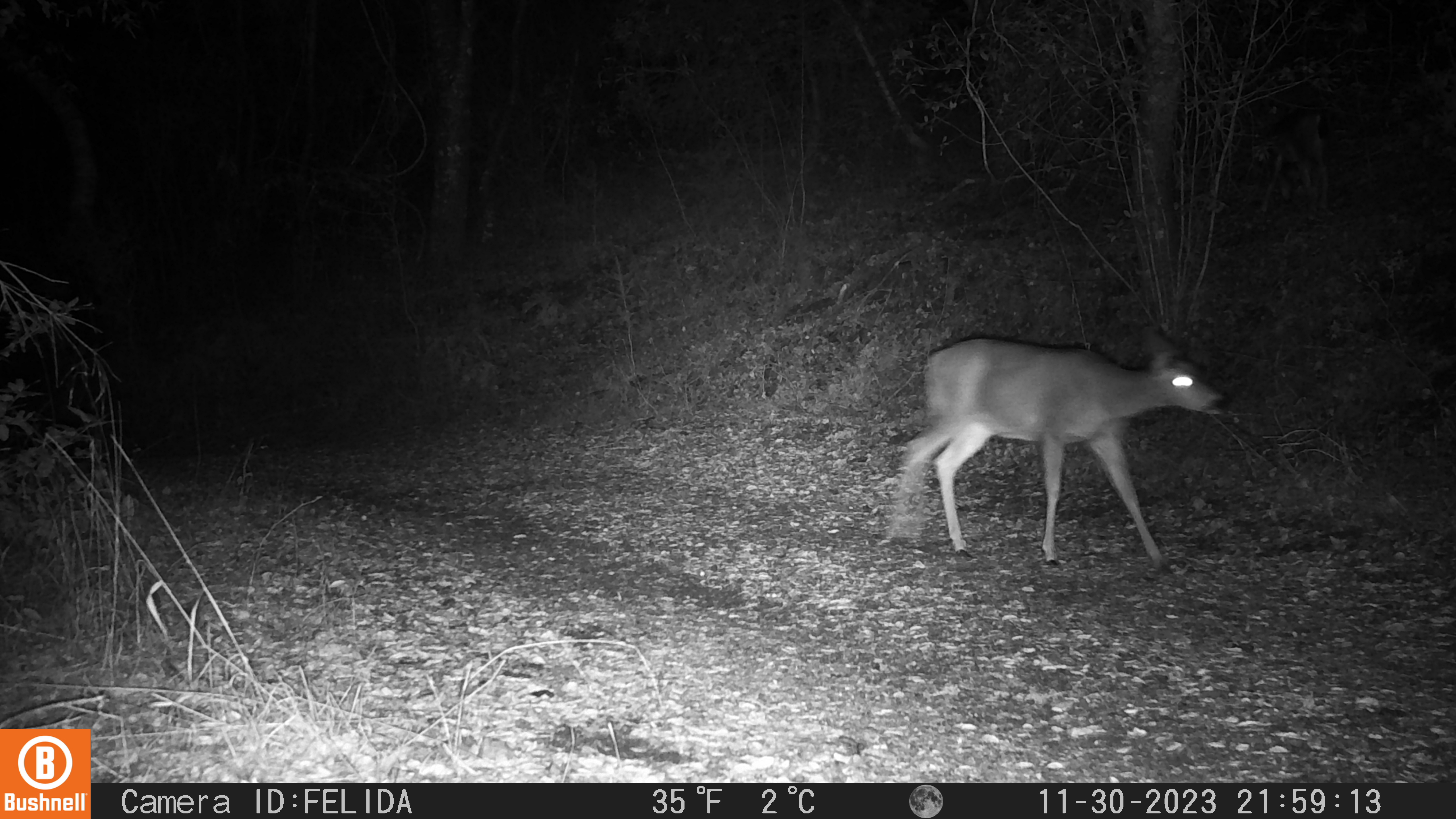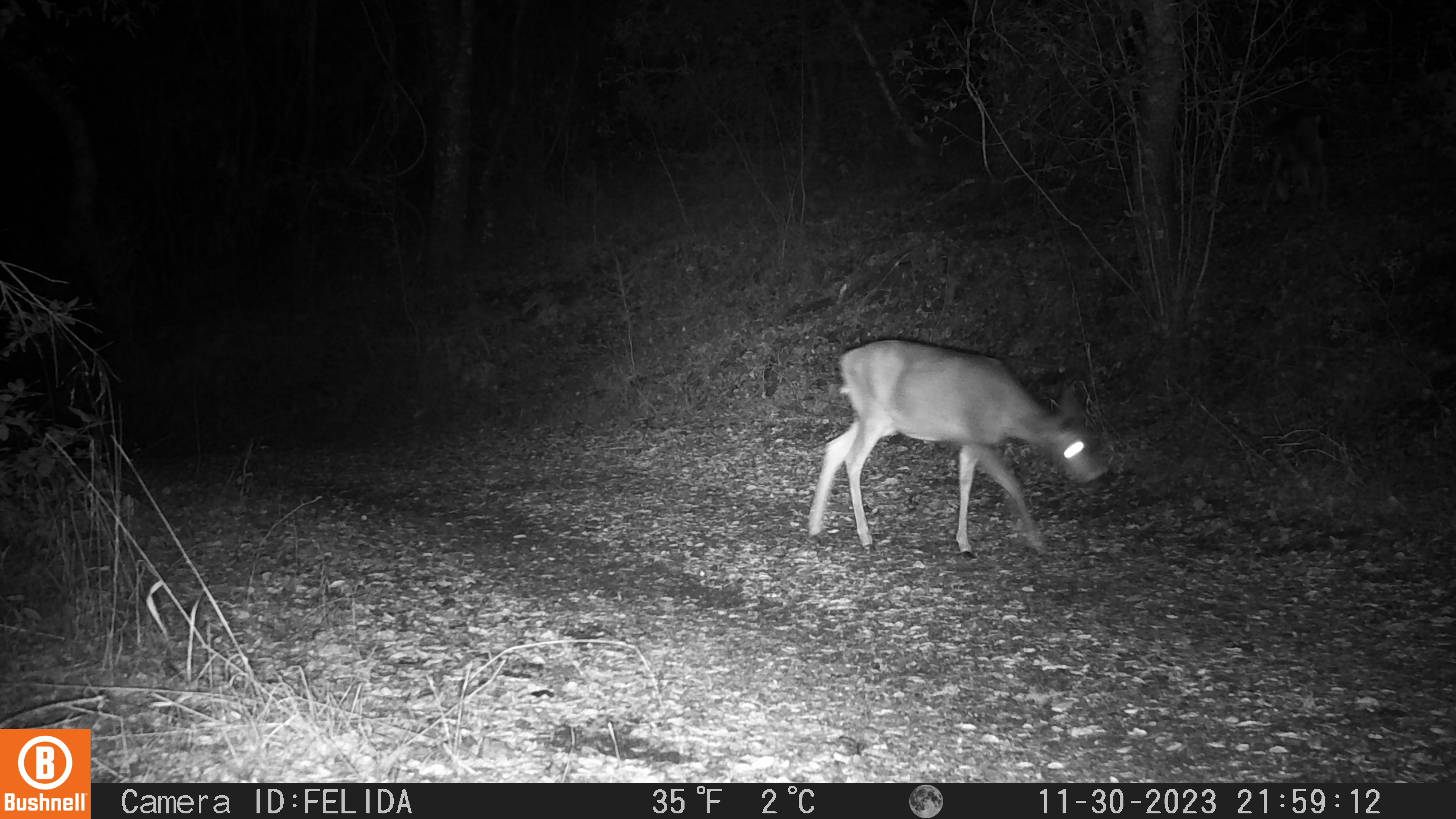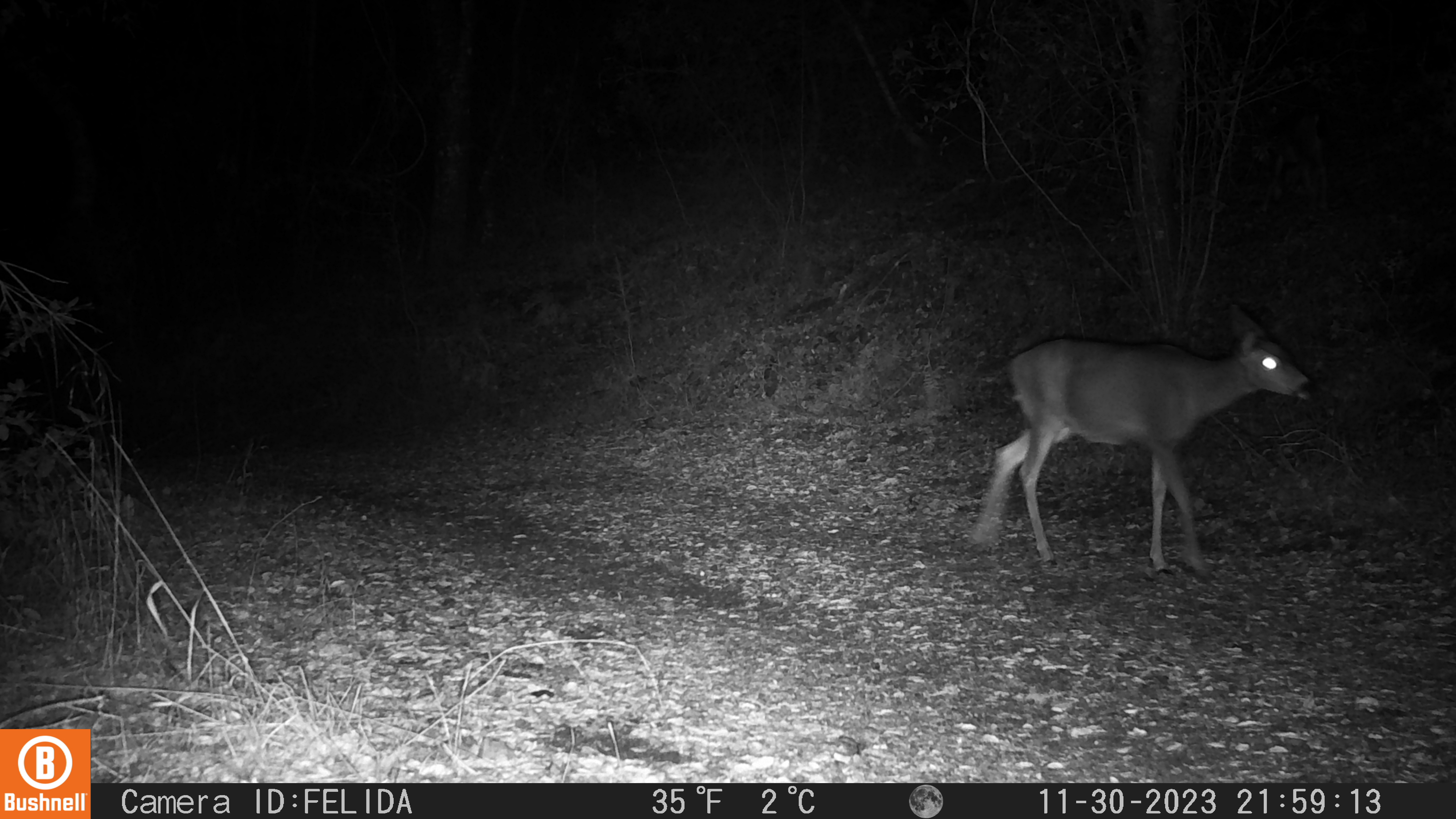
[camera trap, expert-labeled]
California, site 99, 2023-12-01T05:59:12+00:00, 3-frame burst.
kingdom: Animalia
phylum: Chordata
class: Mammalia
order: Artiodactyla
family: Cervidae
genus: Odocoileus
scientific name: Odocoileus hemionus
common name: mule deer